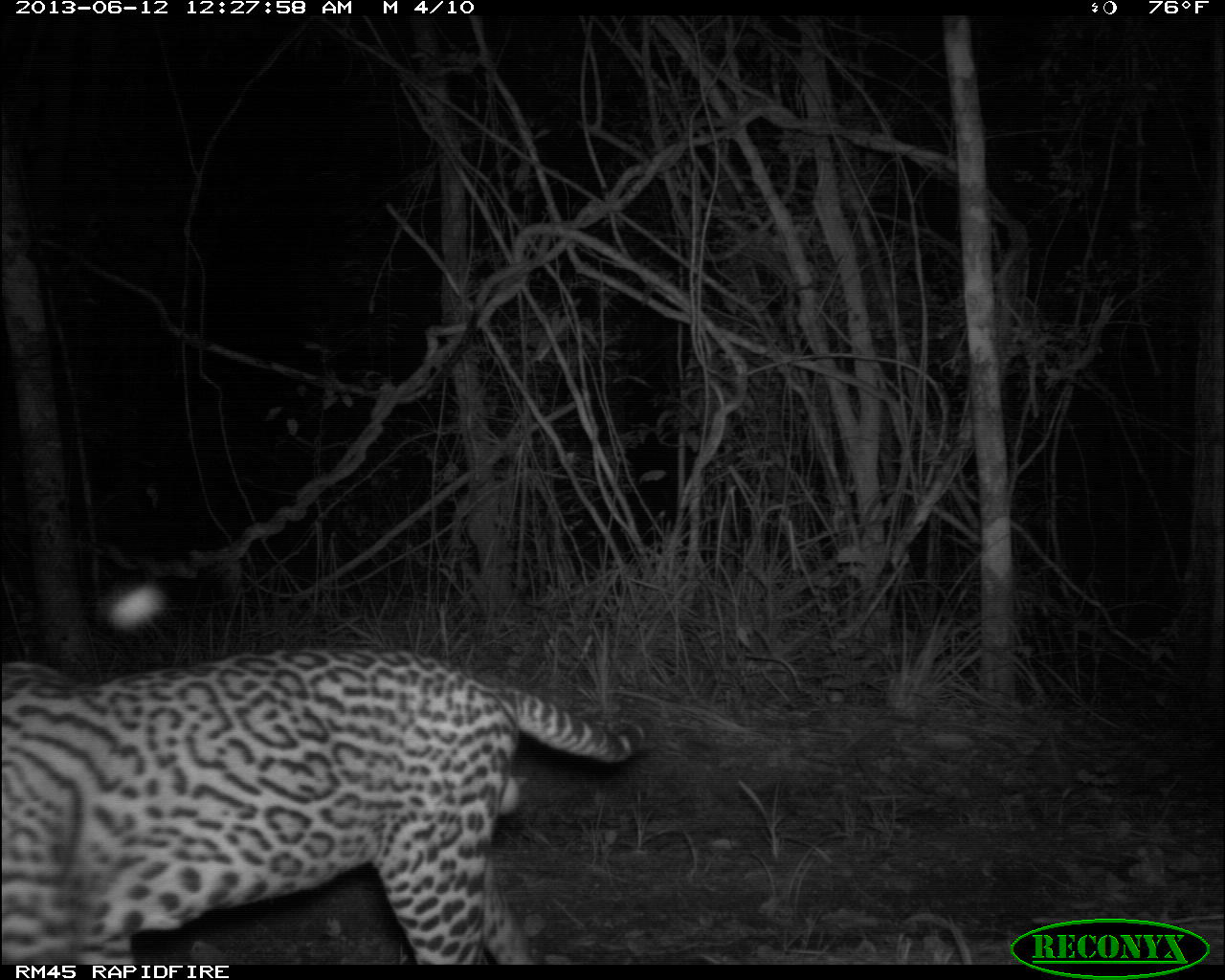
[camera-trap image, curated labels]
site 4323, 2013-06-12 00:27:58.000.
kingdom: Animalia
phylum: Chordata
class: Mammalia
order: Carnivora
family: Felidae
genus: Leopardus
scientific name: Leopardus pardalis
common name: ocelot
Leopardus pardalis (ocelot), count 1, sex male.